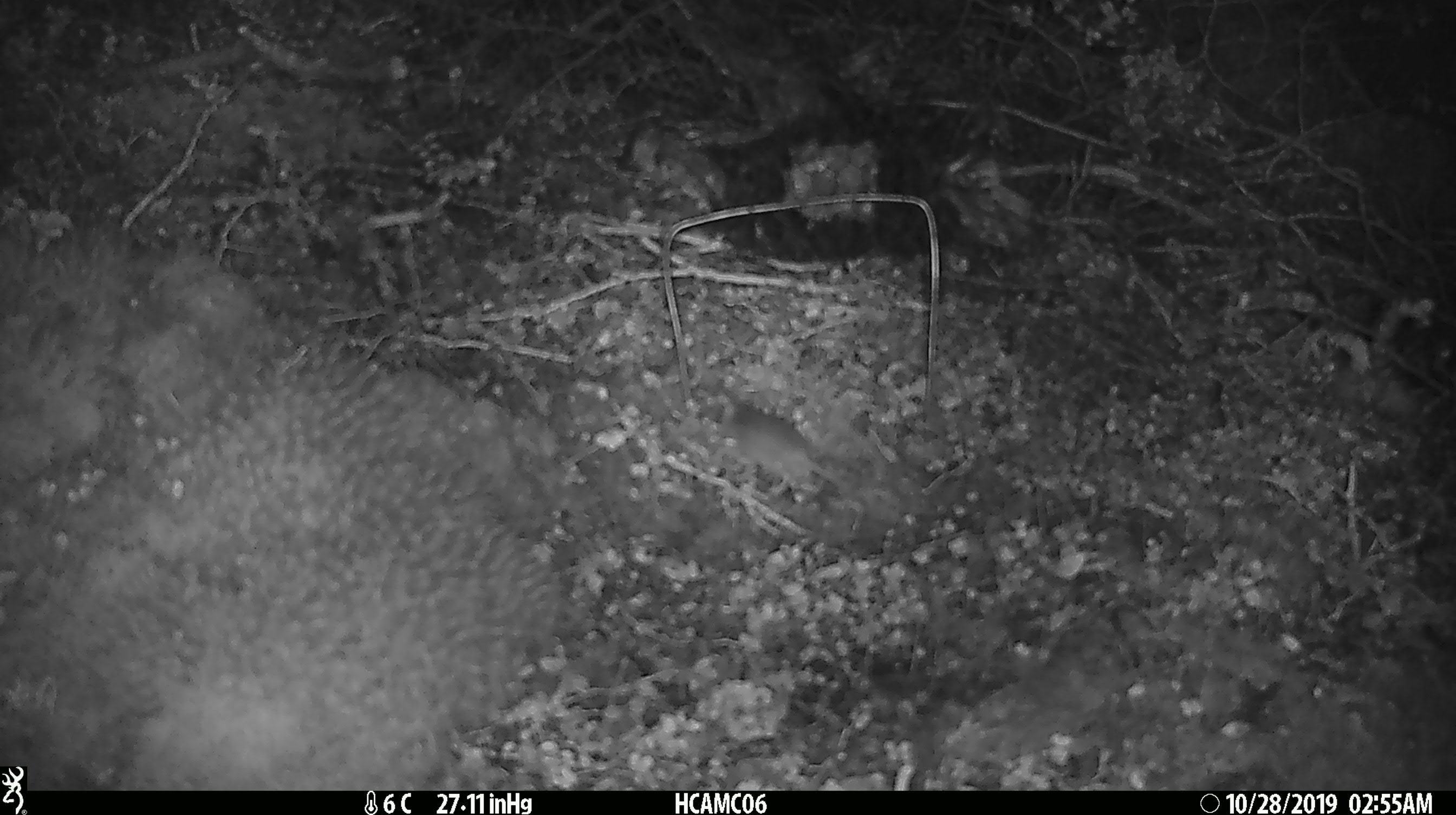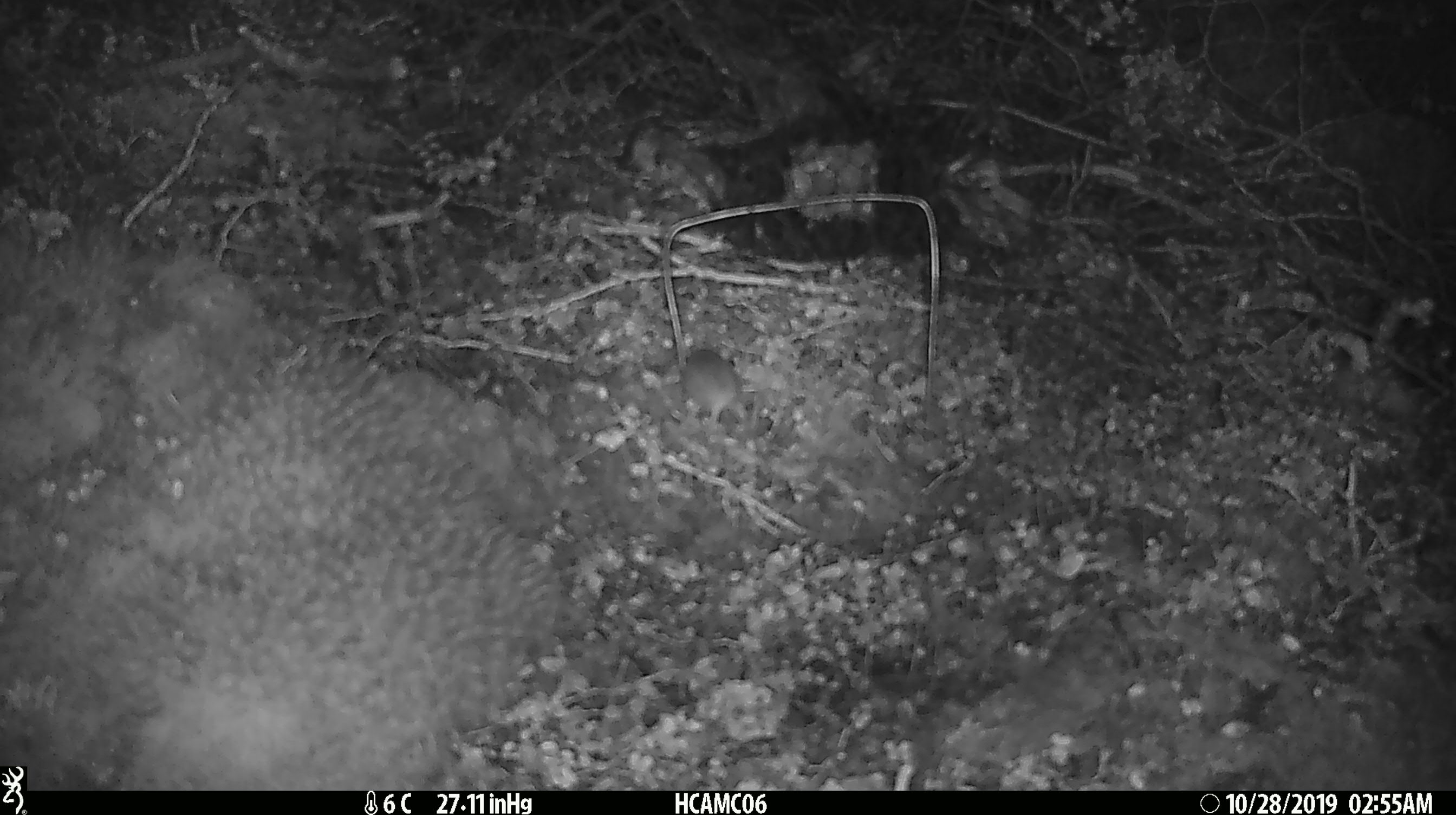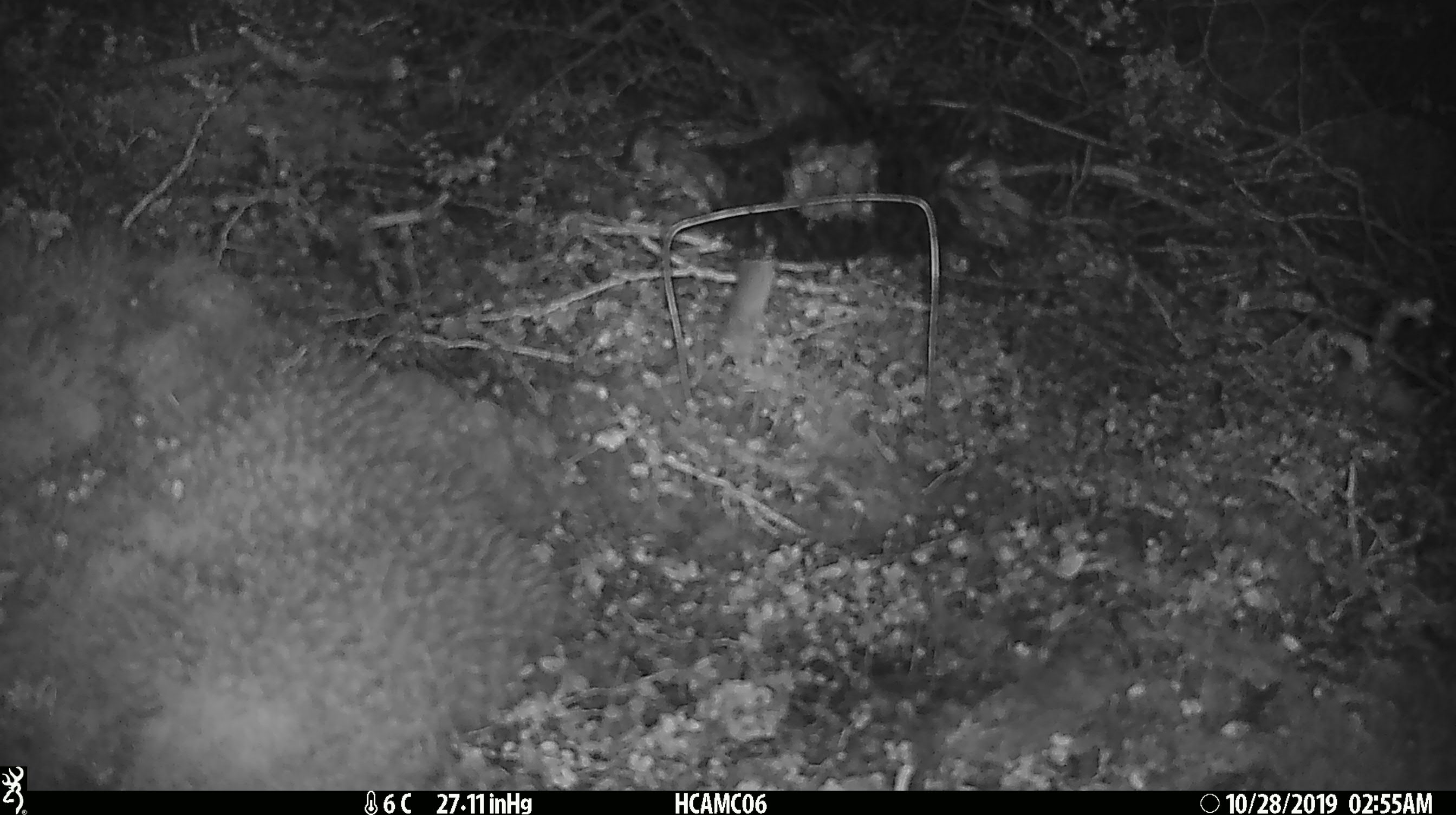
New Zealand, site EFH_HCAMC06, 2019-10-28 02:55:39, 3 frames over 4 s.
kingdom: Animalia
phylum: Chordata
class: Mammalia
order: Rodentia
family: Muridae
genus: Mus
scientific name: Mus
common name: mouse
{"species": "mouse (Mus)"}